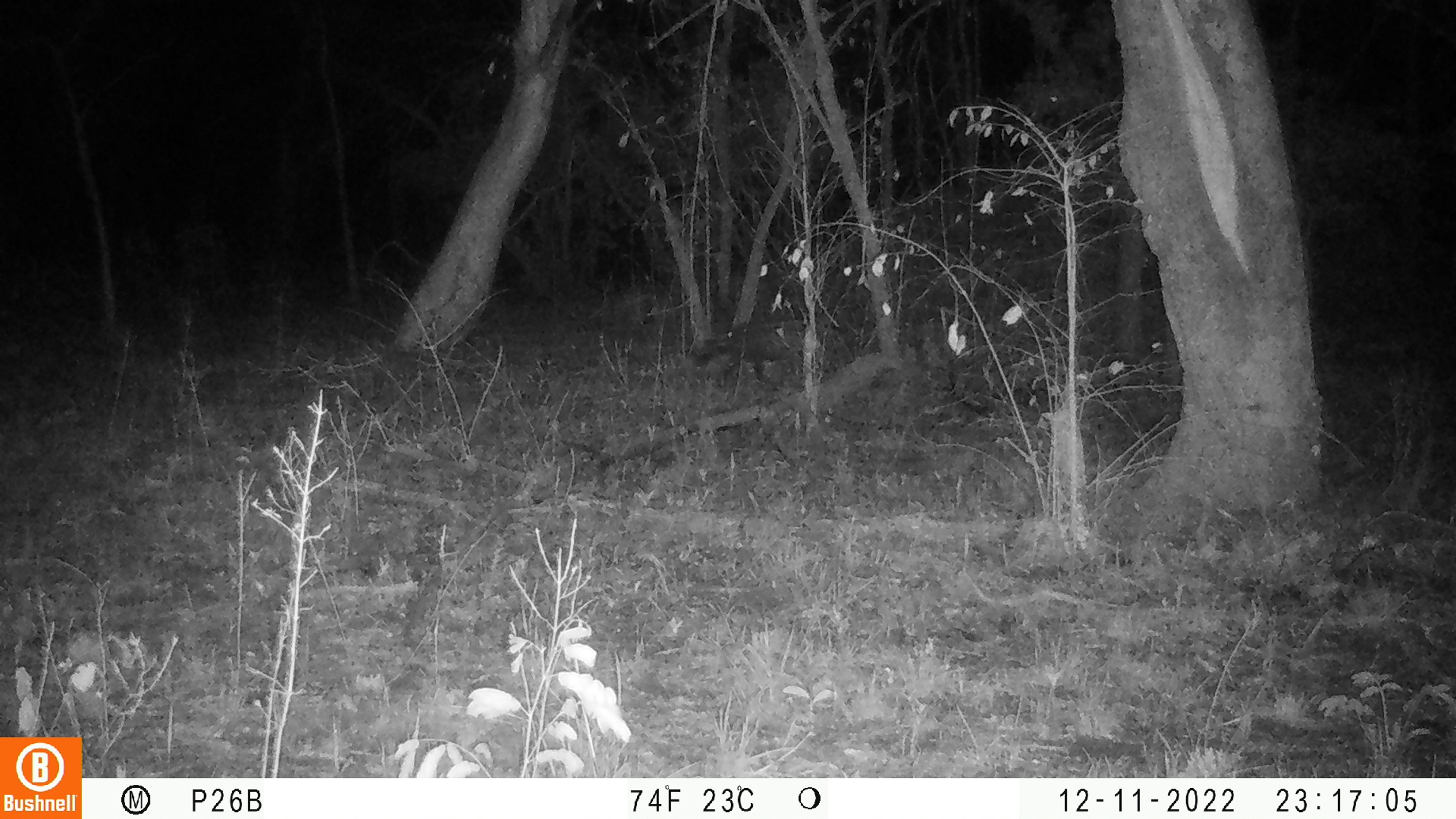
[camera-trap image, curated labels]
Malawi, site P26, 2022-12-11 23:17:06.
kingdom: Animalia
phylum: Chordata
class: Mammalia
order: Artiodactyla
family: Suidae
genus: Potamochoerus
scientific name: Potamochoerus larvatus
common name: bushpig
Bushpig (Potamochoerus larvatus), count 1.